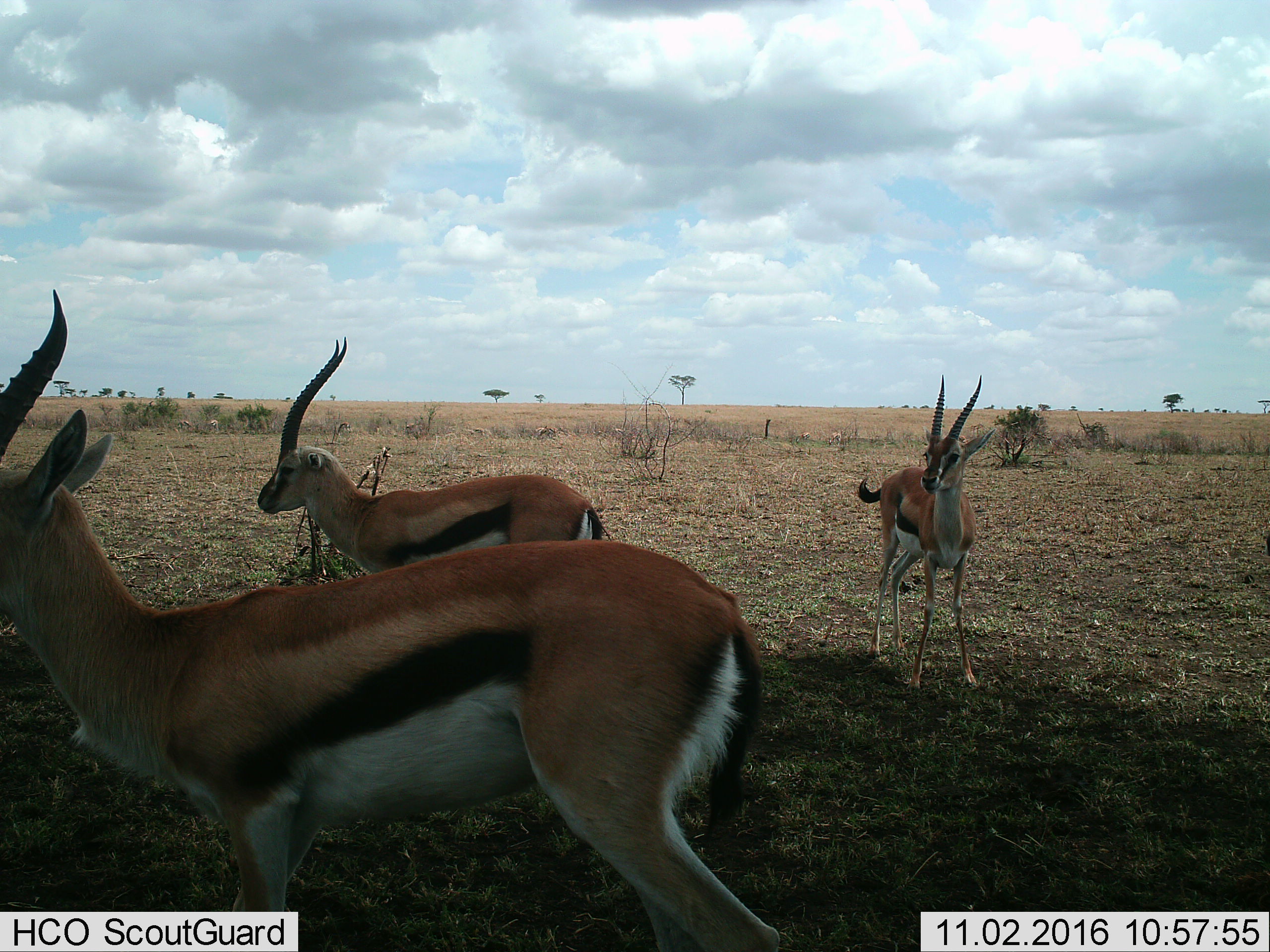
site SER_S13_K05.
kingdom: Animalia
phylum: Chordata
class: Mammalia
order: Artiodactyla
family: Bovidae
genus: Eudorcas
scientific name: Eudorcas thomsonii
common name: thomson's gazelle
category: gazellethomsons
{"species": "gazellethomsons (thomson's gazelle) (Eudorcas thomsonii)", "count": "3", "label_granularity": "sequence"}